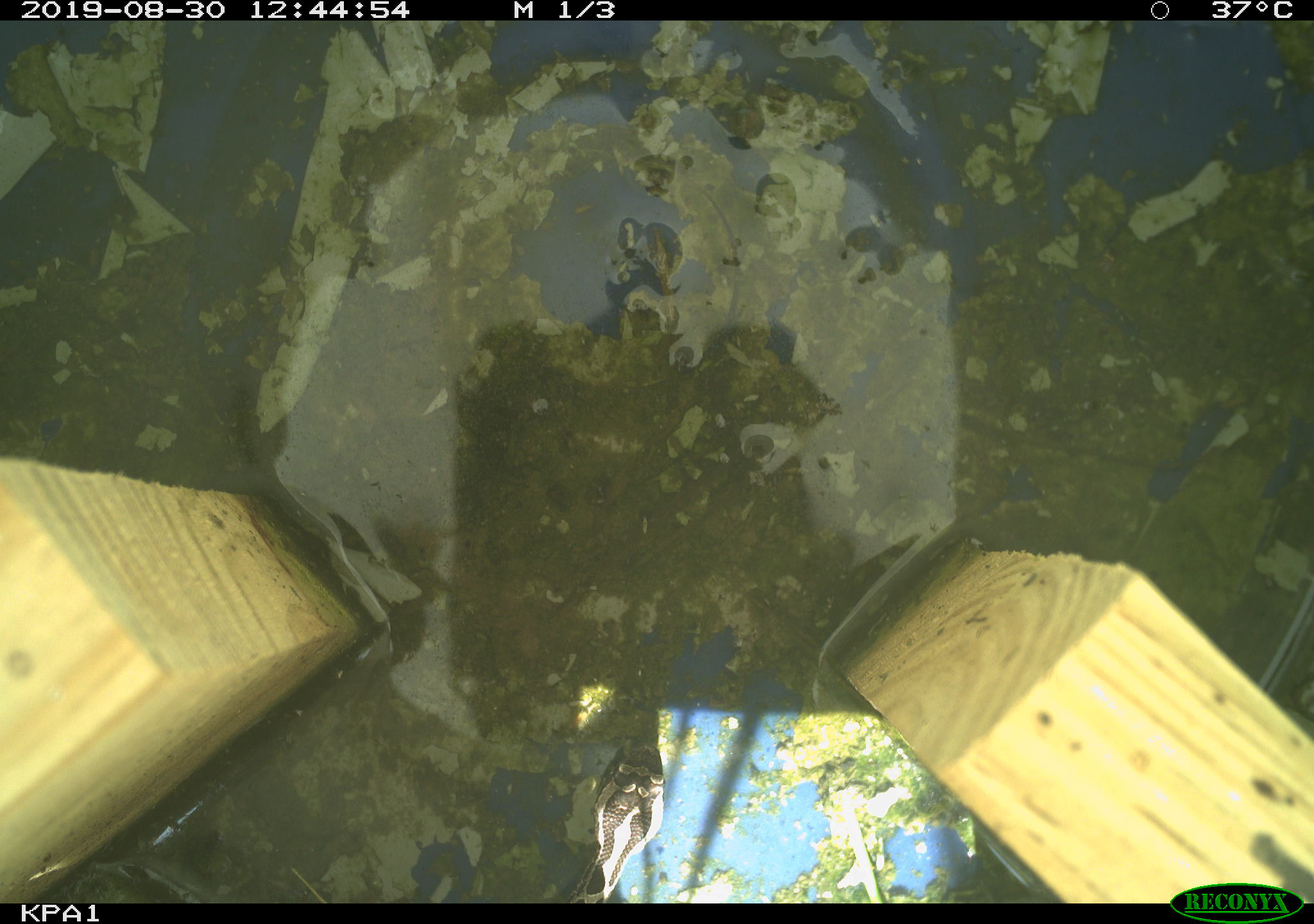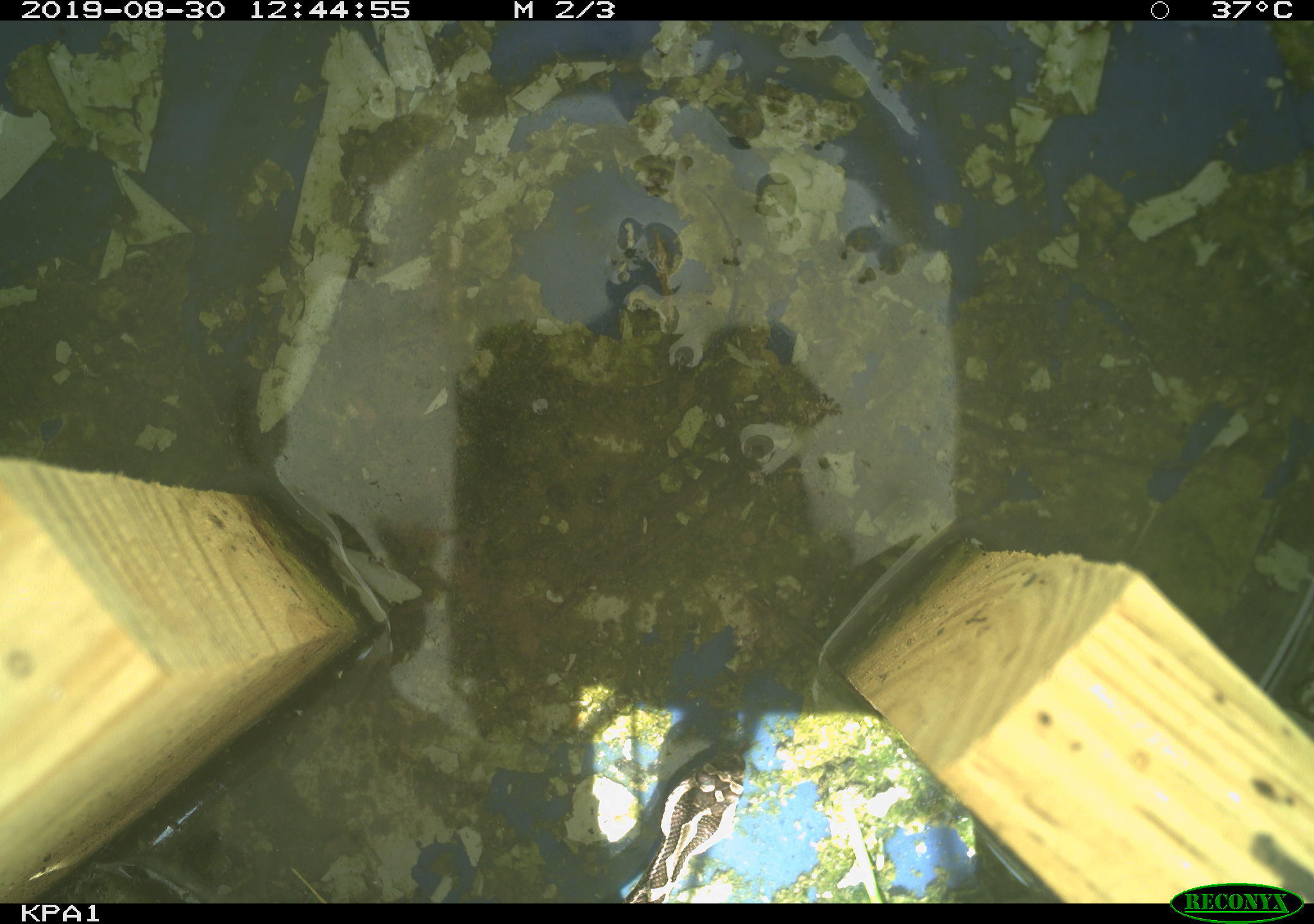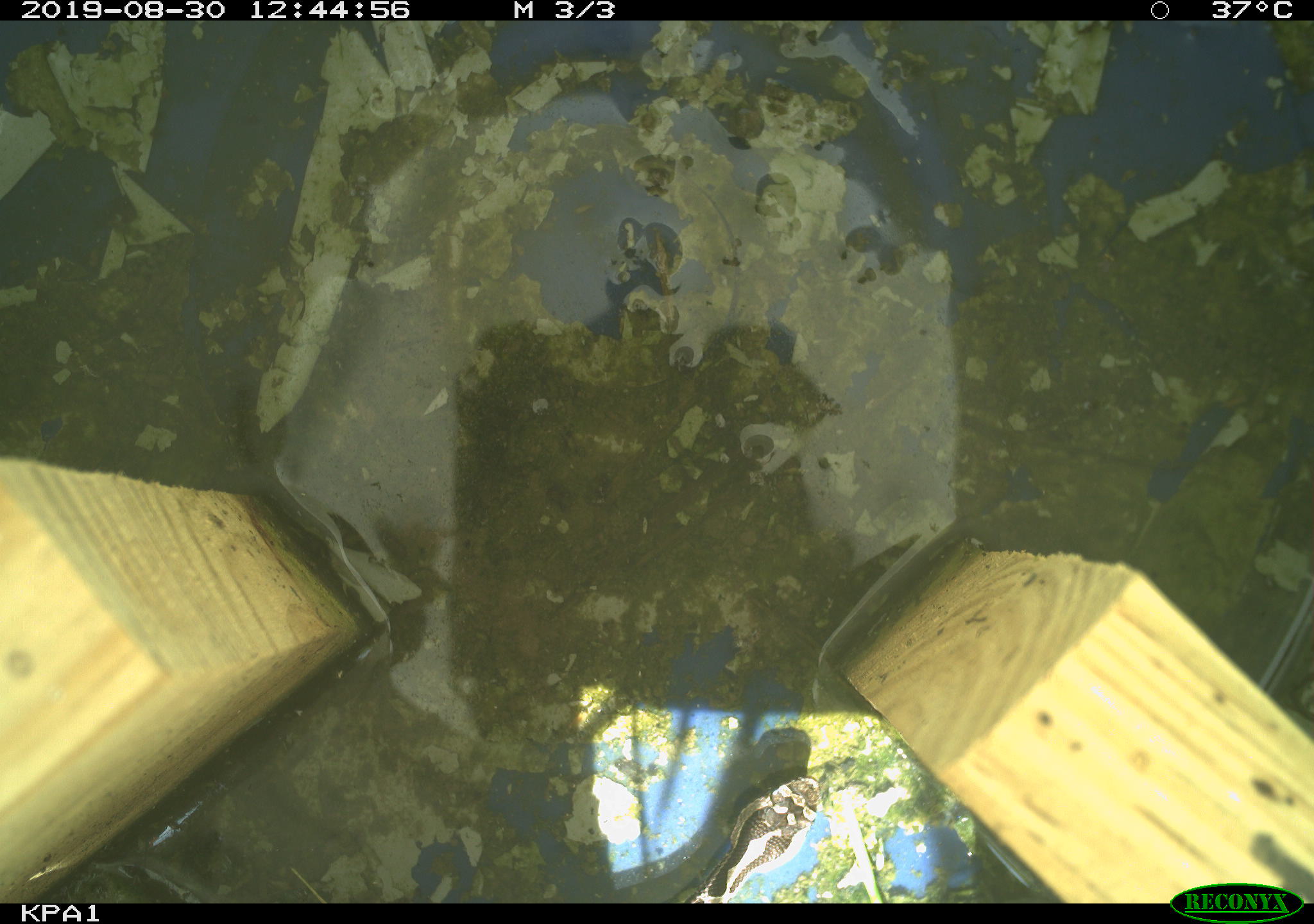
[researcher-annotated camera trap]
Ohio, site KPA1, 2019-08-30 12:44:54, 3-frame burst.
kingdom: Animalia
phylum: Chordata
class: Reptilia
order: Squamata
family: Viperidae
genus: Sistrurus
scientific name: Sistrurus catenatus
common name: eastern massasauga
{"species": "eastern massasauga (Sistrurus catenatus)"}